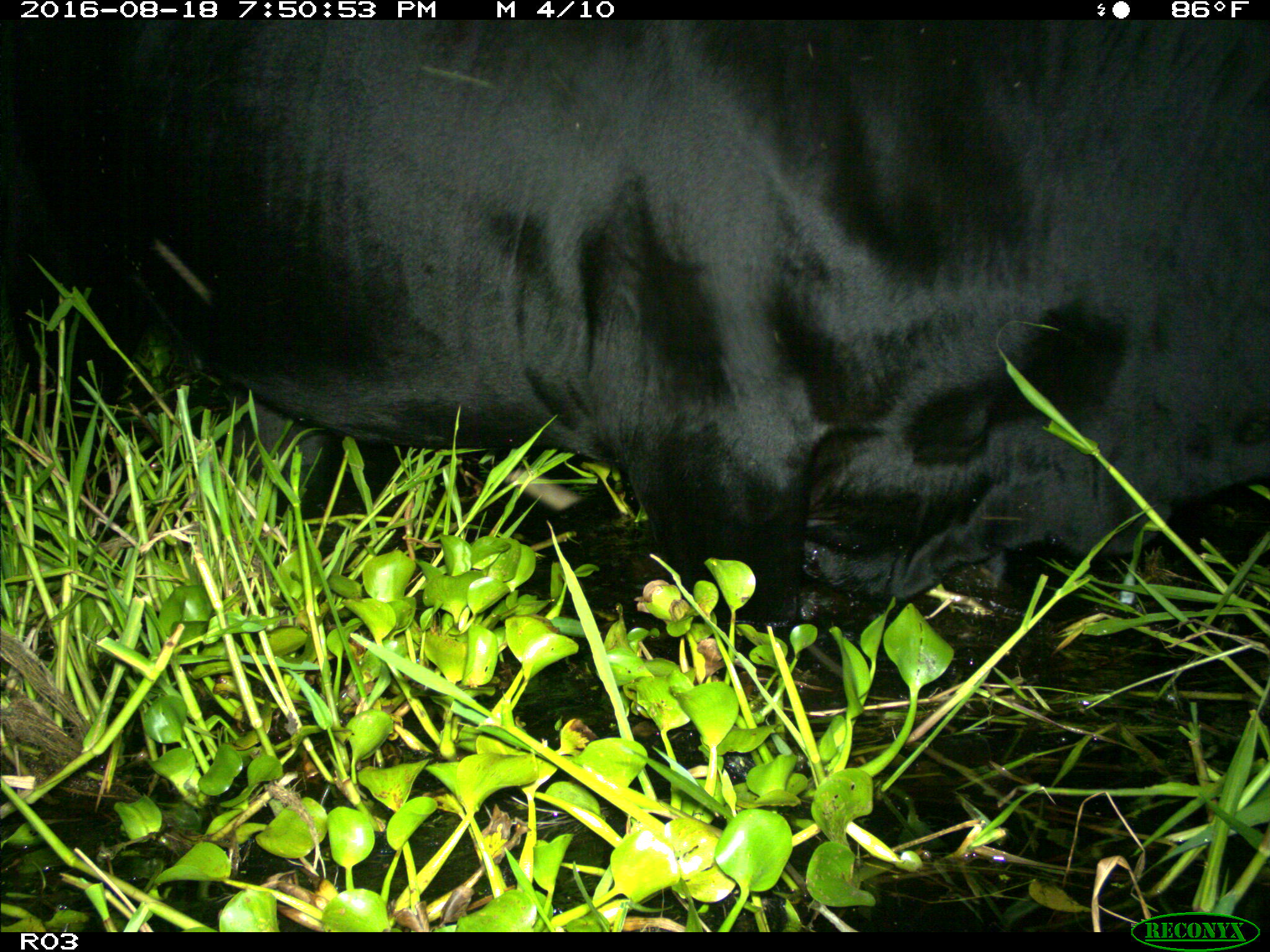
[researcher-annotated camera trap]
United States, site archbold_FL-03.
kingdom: Animalia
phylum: Chordata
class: Mammalia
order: Artiodactyla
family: Bovidae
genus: Bos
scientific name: Bos taurus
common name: domestic cow